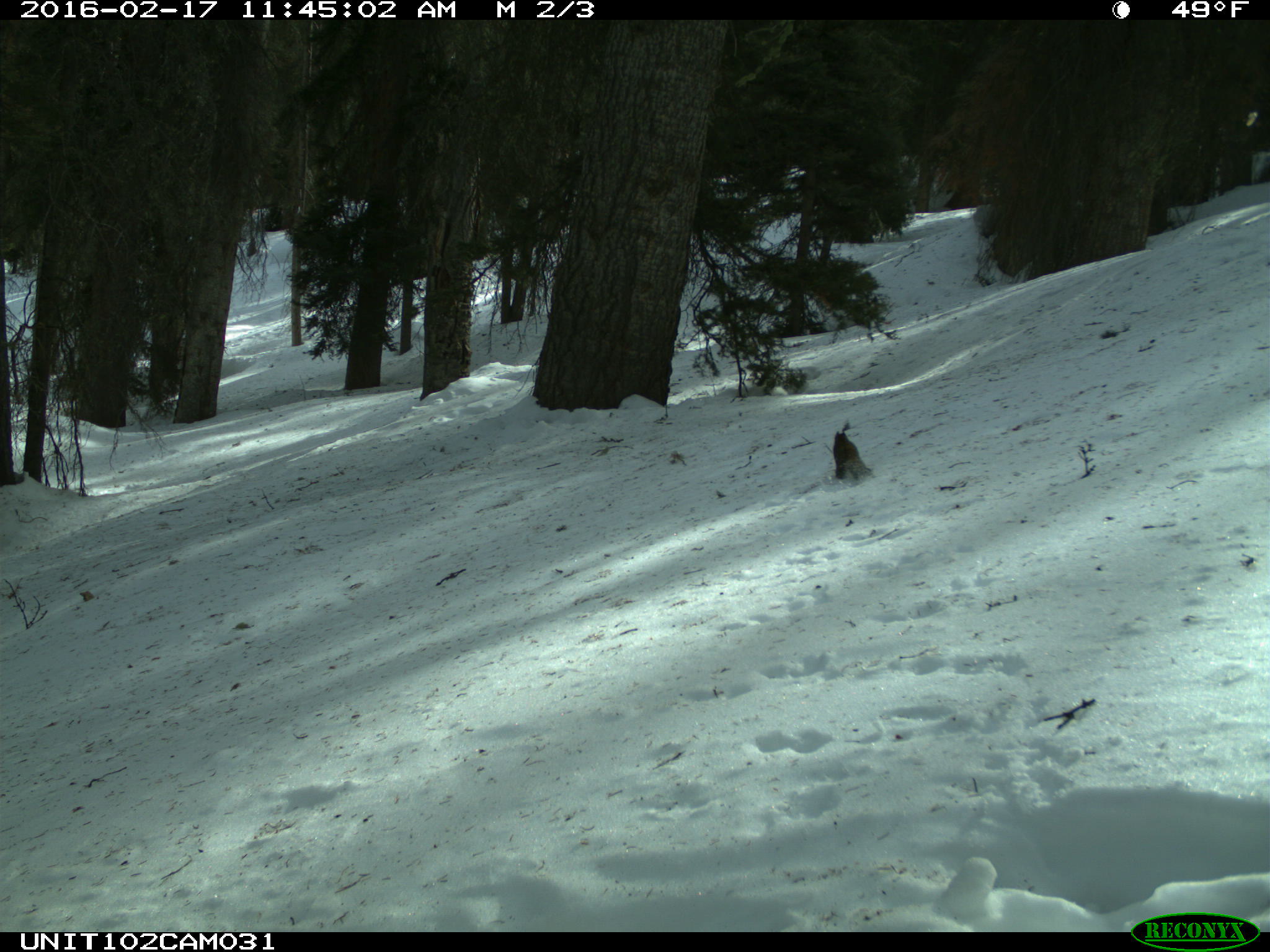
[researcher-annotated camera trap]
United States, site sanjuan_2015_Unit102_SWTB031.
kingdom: Animalia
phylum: Chordata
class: Mammalia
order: Rodentia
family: Sciuridae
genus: Tamiasciurus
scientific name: Tamiasciurus hudsonicus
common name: american red squirrel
Tamiasciurus hudsonicus (american red squirrel).